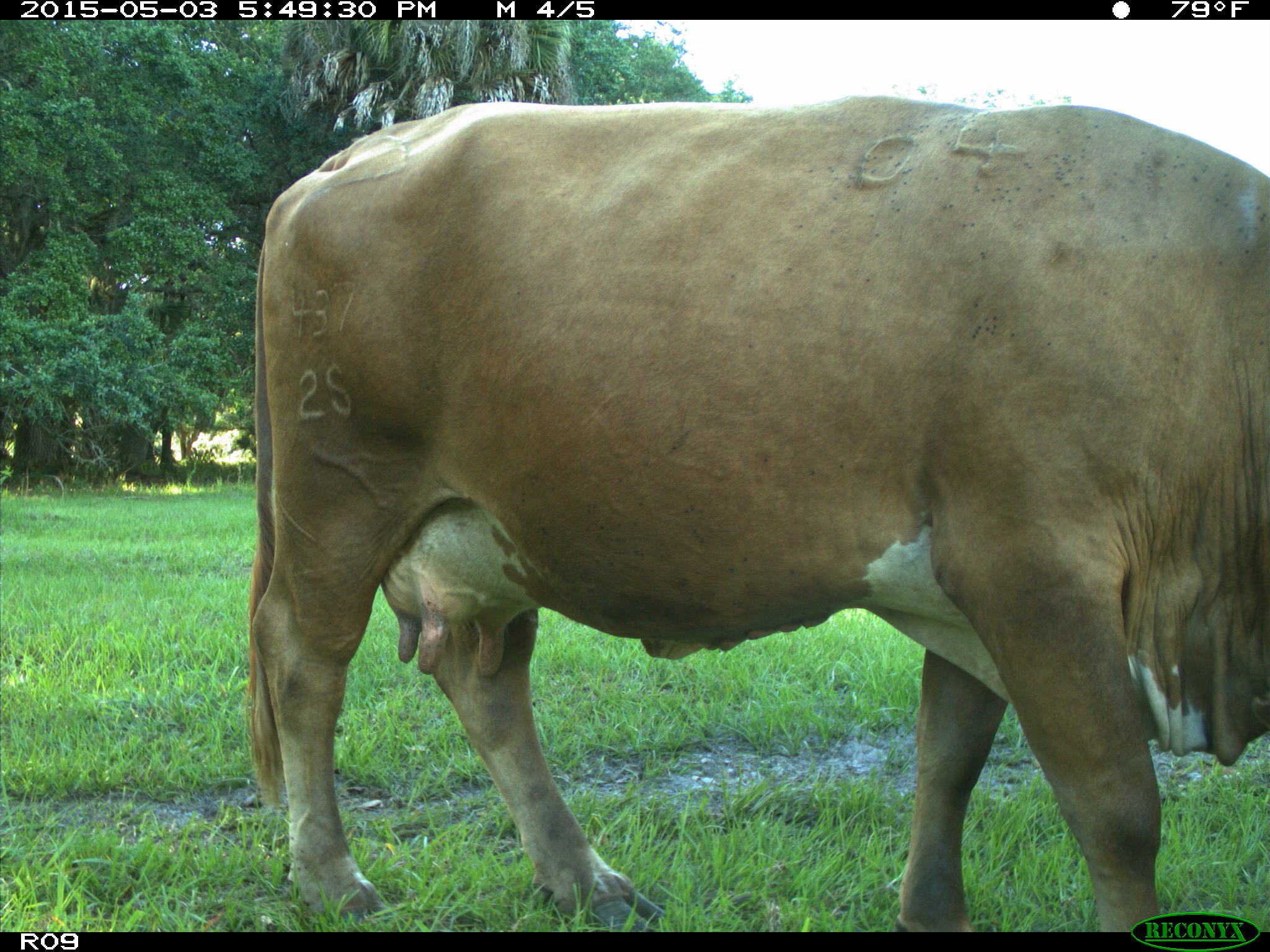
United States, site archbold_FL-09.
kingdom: Animalia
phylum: Chordata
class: Mammalia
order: Artiodactyla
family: Bovidae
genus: Bos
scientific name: Bos taurus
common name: domestic cow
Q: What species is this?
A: Bos taurus (domestic cow).